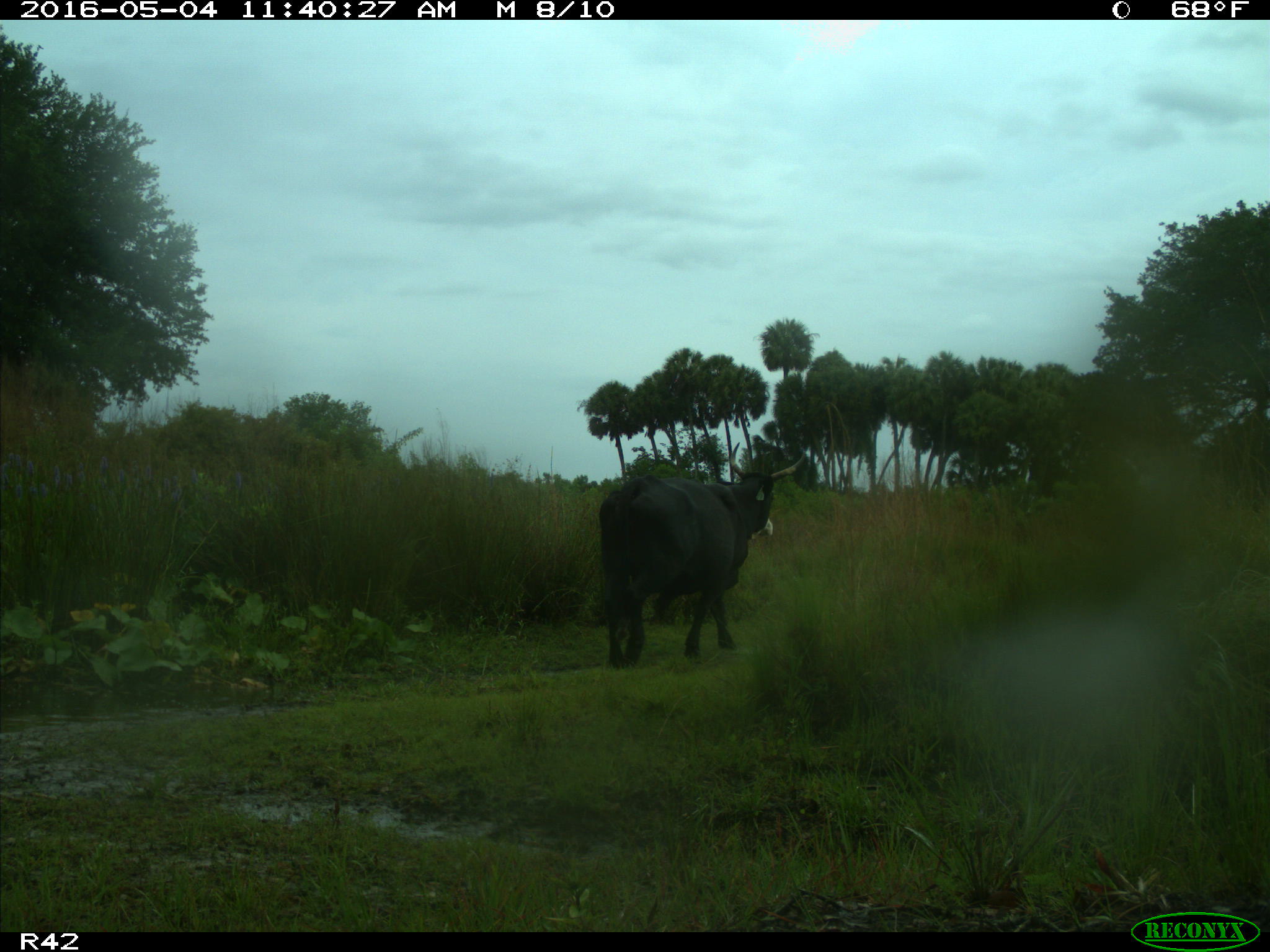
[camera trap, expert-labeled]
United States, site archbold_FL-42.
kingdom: Animalia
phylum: Chordata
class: Mammalia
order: Artiodactyla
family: Bovidae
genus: Bos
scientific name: Bos taurus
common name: domestic cow